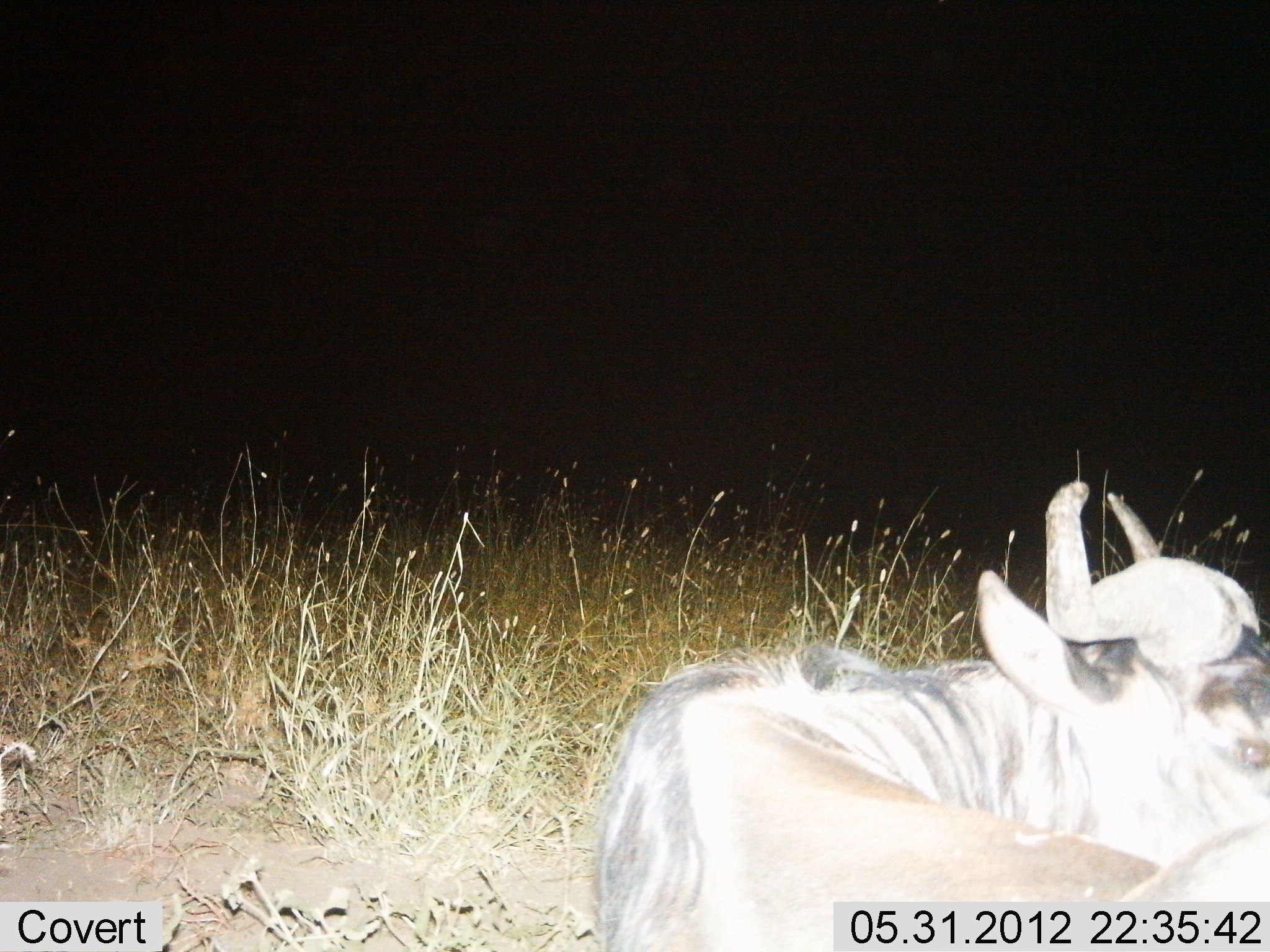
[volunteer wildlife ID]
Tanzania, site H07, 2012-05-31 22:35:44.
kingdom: Animalia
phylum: Chordata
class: Mammalia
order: Artiodactyla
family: Bovidae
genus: Connochaetes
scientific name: Connochaetes taurinus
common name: blue wildebeest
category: wildebeest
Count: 1.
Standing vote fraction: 0%.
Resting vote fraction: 100%.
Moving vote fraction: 0%.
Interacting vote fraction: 0%.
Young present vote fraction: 0%.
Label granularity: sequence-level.